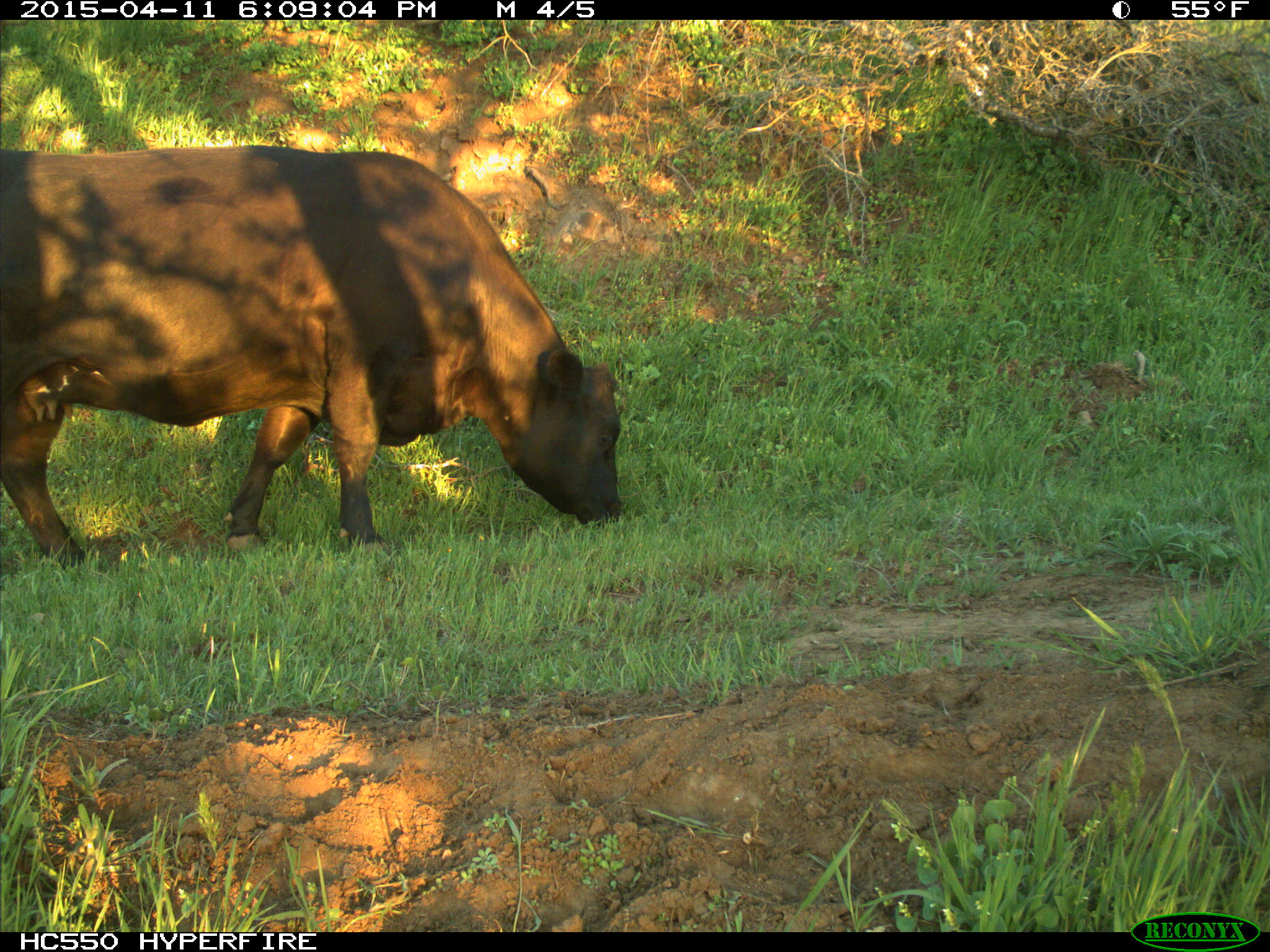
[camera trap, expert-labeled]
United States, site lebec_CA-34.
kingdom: Animalia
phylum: Chordata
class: Mammalia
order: Artiodactyla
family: Bovidae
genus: Bos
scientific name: Bos taurus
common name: domestic cow